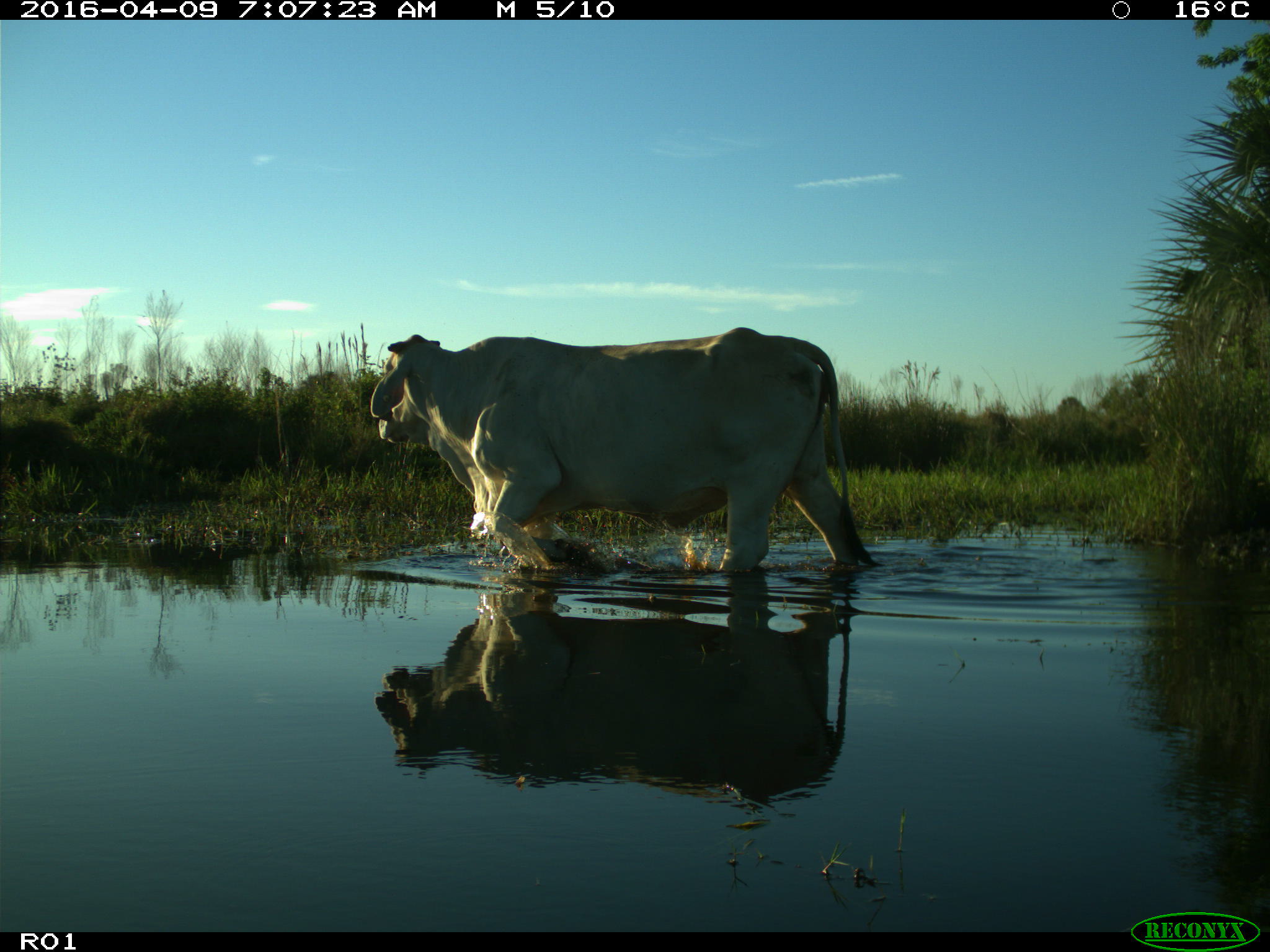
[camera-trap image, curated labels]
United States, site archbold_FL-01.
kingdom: Animalia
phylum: Chordata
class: Mammalia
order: Artiodactyla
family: Bovidae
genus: Bos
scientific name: Bos taurus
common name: domestic cow